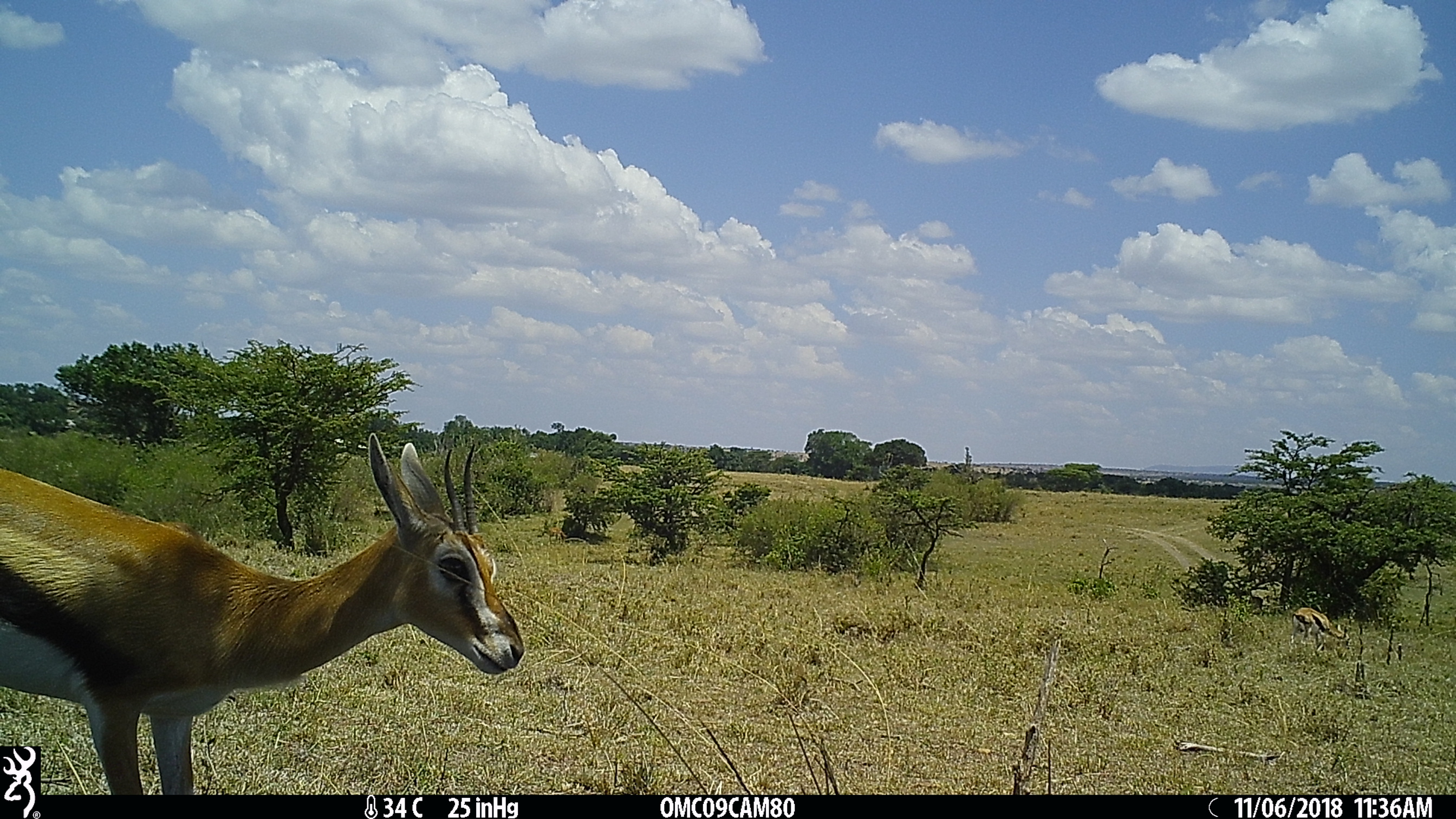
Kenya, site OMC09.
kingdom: Animalia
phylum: Chordata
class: Mammalia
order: Artiodactyla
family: Bovidae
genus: Eudorcas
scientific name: Eudorcas thomsonii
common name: thomon's gazelle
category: gazelle thomsons